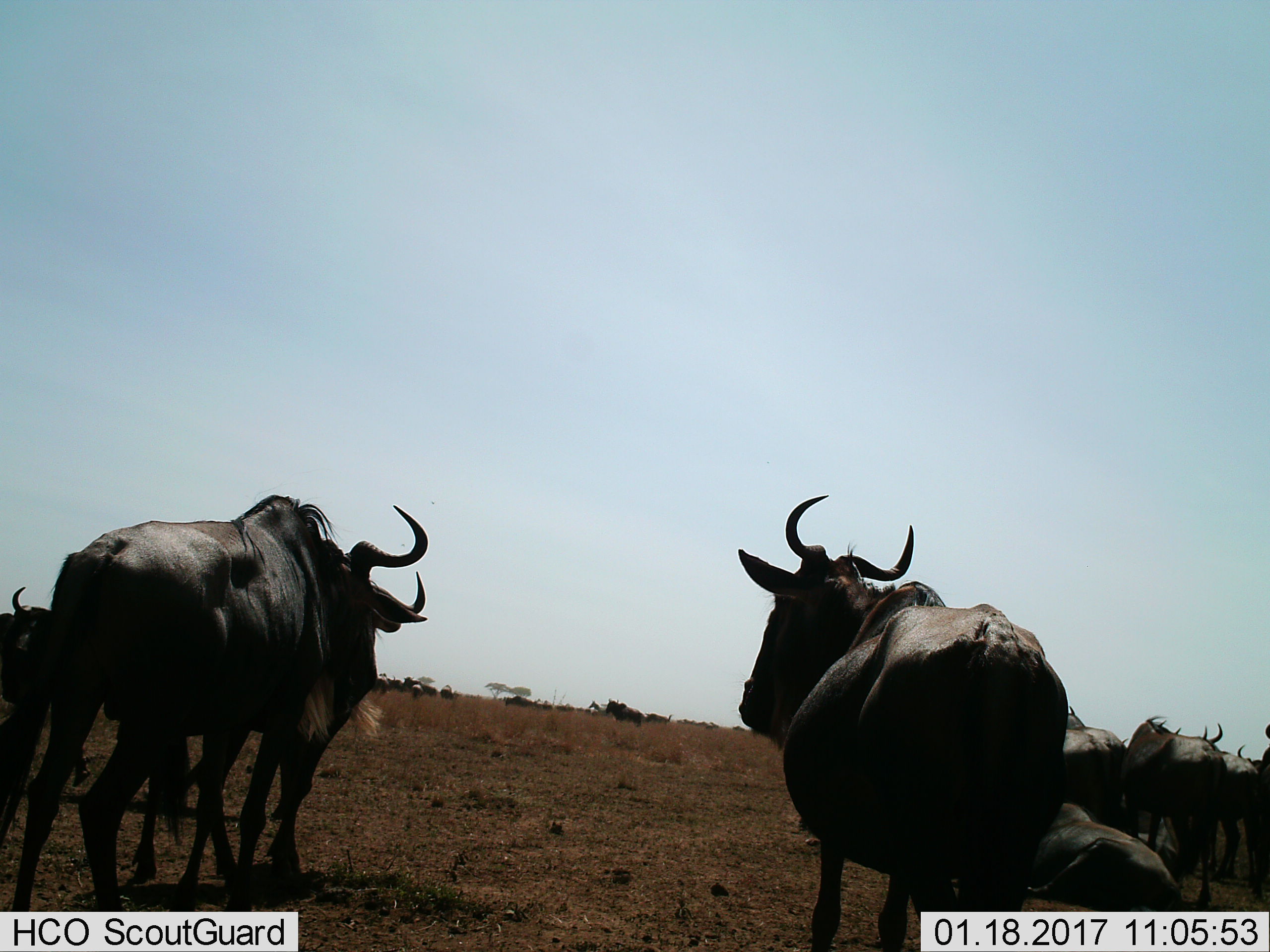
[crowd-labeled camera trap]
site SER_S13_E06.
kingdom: Animalia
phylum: Chordata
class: Mammalia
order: Artiodactyla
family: Bovidae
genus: Connochaetes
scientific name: Connochaetes taurinus taurinus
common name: blue wildebeest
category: wildebeestblue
Wildebeestblue (blue wildebeest) (Connochaetes taurinus taurinus), count 9. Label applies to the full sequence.